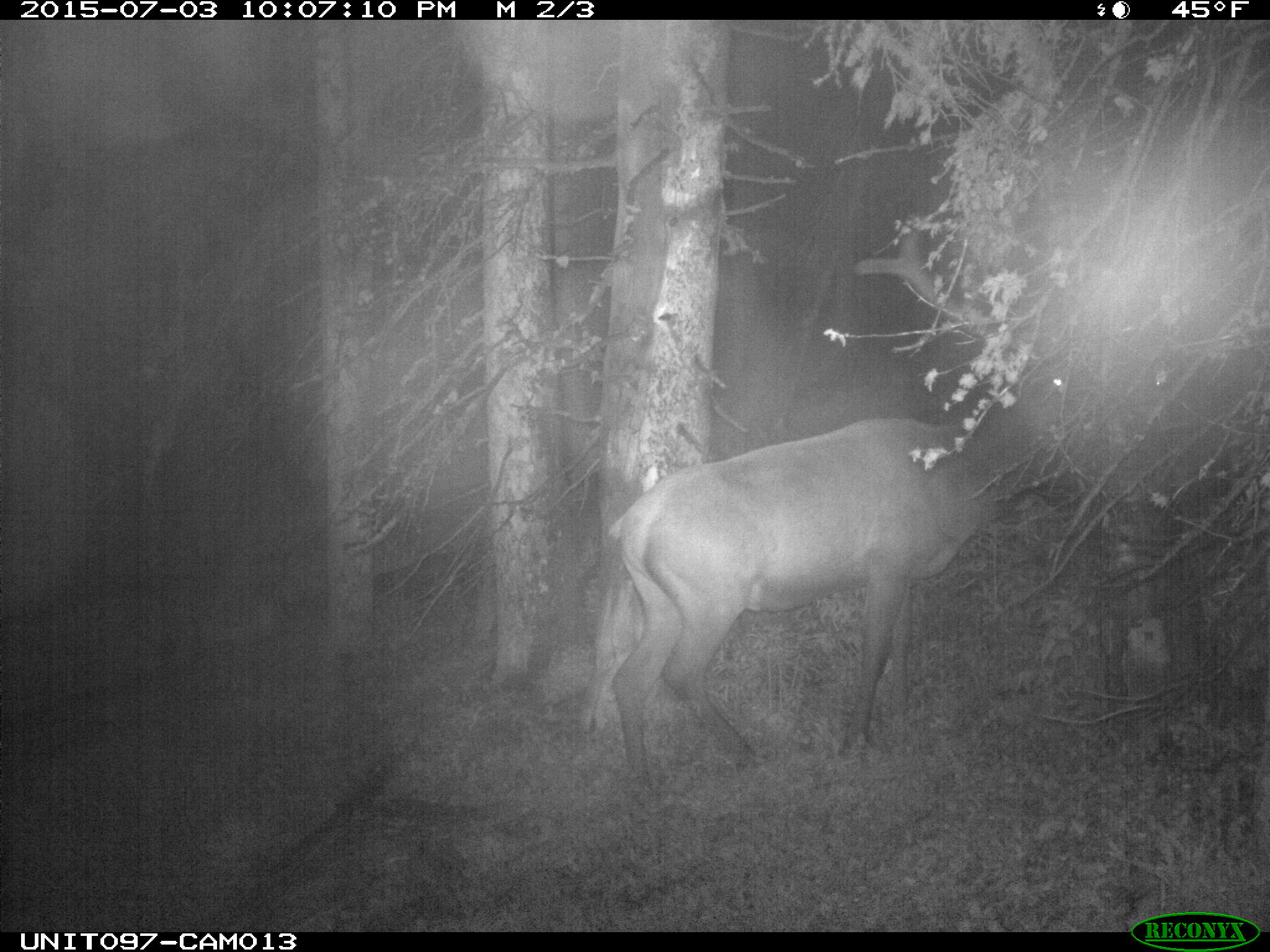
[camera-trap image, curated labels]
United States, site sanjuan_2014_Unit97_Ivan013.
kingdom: Animalia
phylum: Chordata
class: Mammalia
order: Artiodactyla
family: Cervidae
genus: Cervus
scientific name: Cervus elaphus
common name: red deer